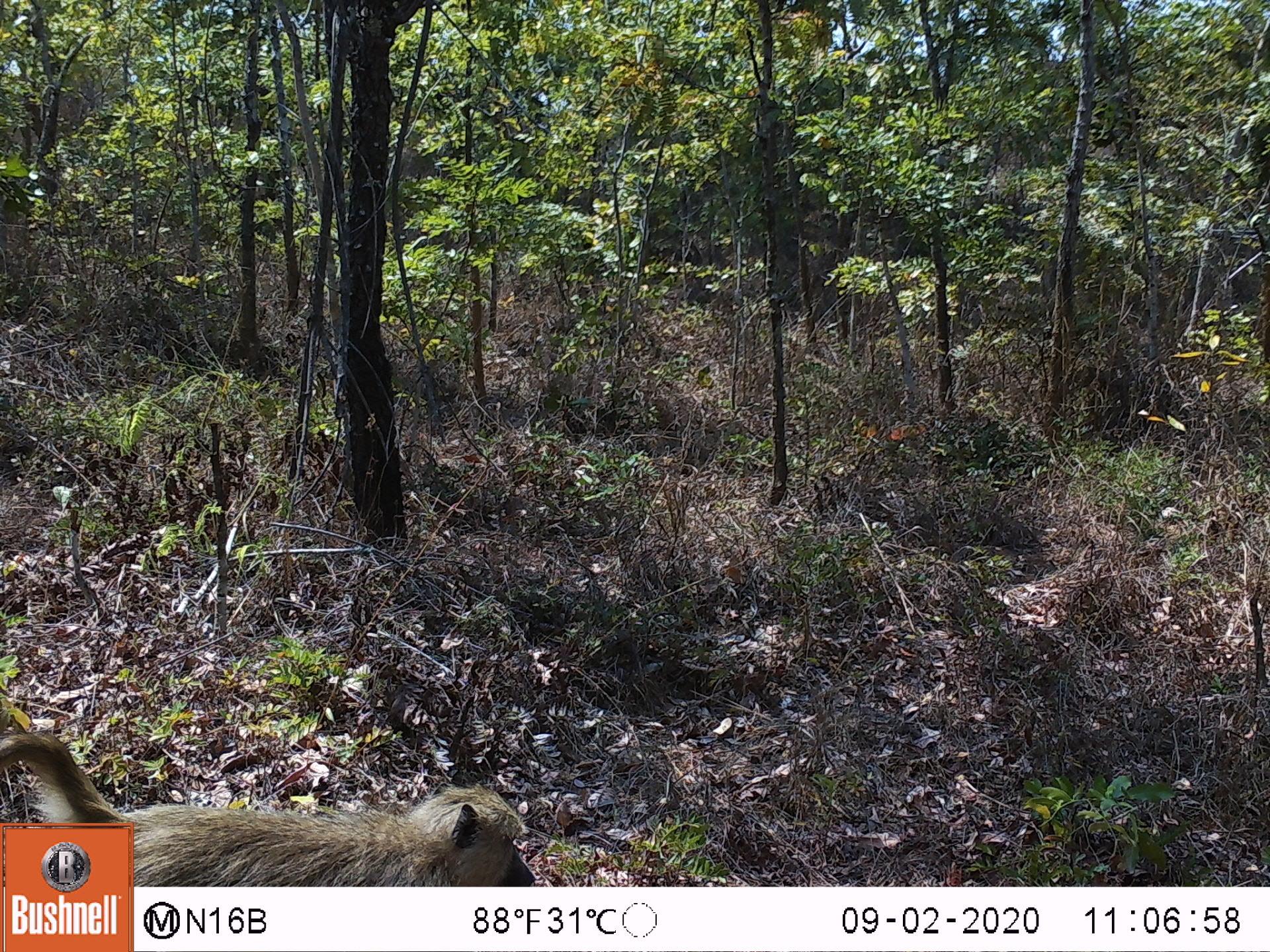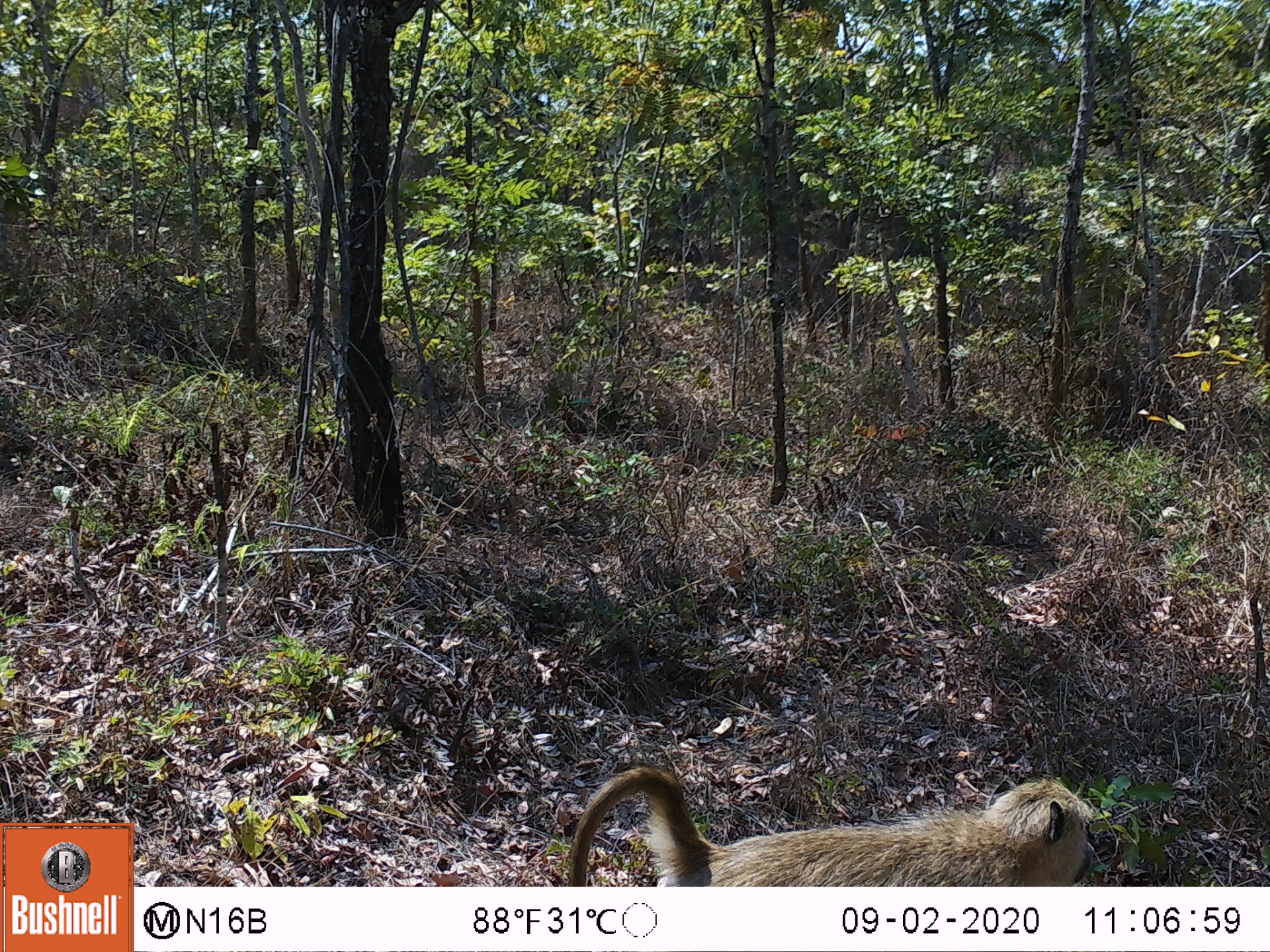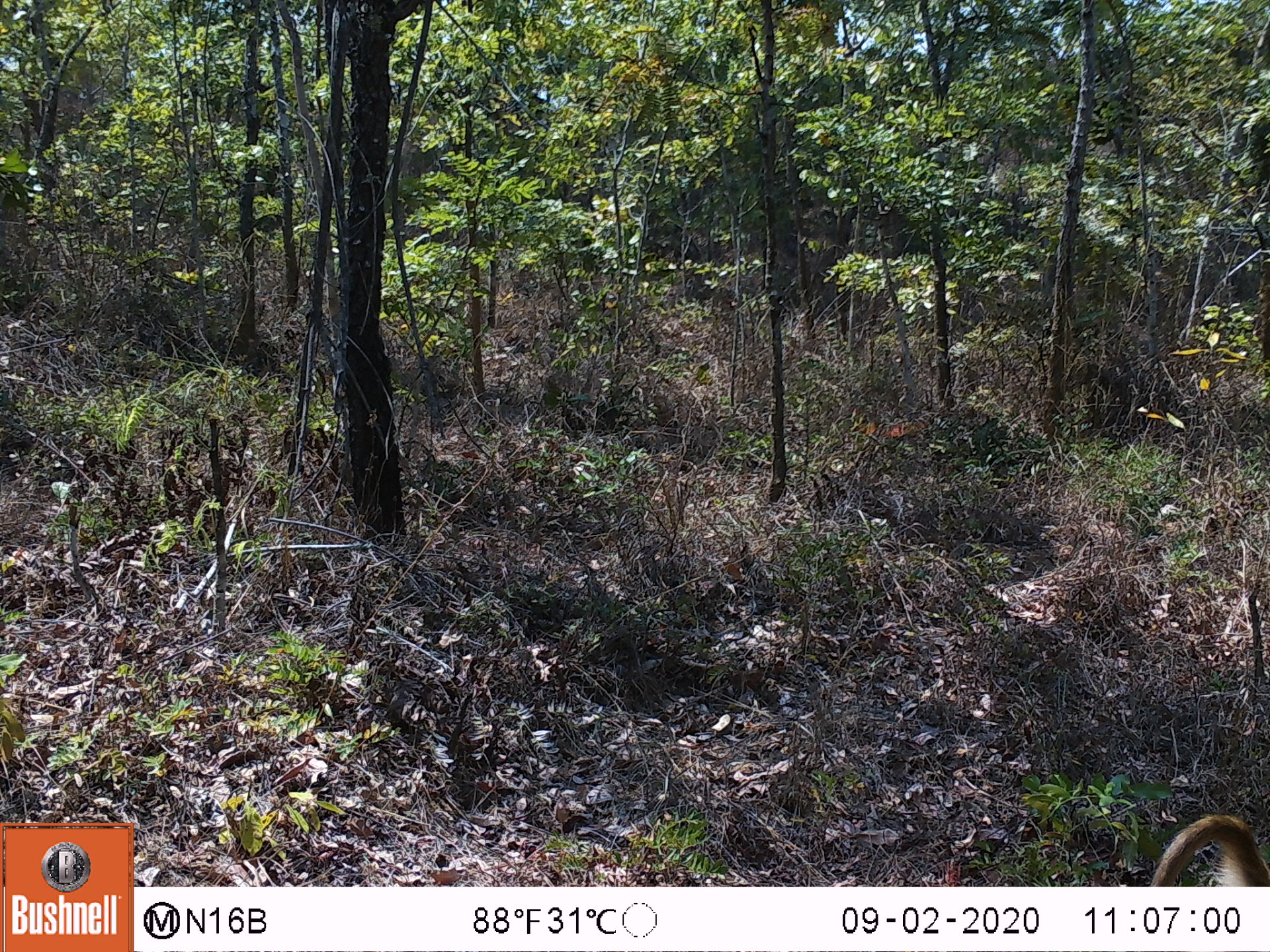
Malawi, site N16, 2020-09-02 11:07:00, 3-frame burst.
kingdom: Animalia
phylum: Chordata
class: Mammalia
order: Primates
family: Cercopithecidae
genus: Papio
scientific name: Papio cynocephalus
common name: yellow baboon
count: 1